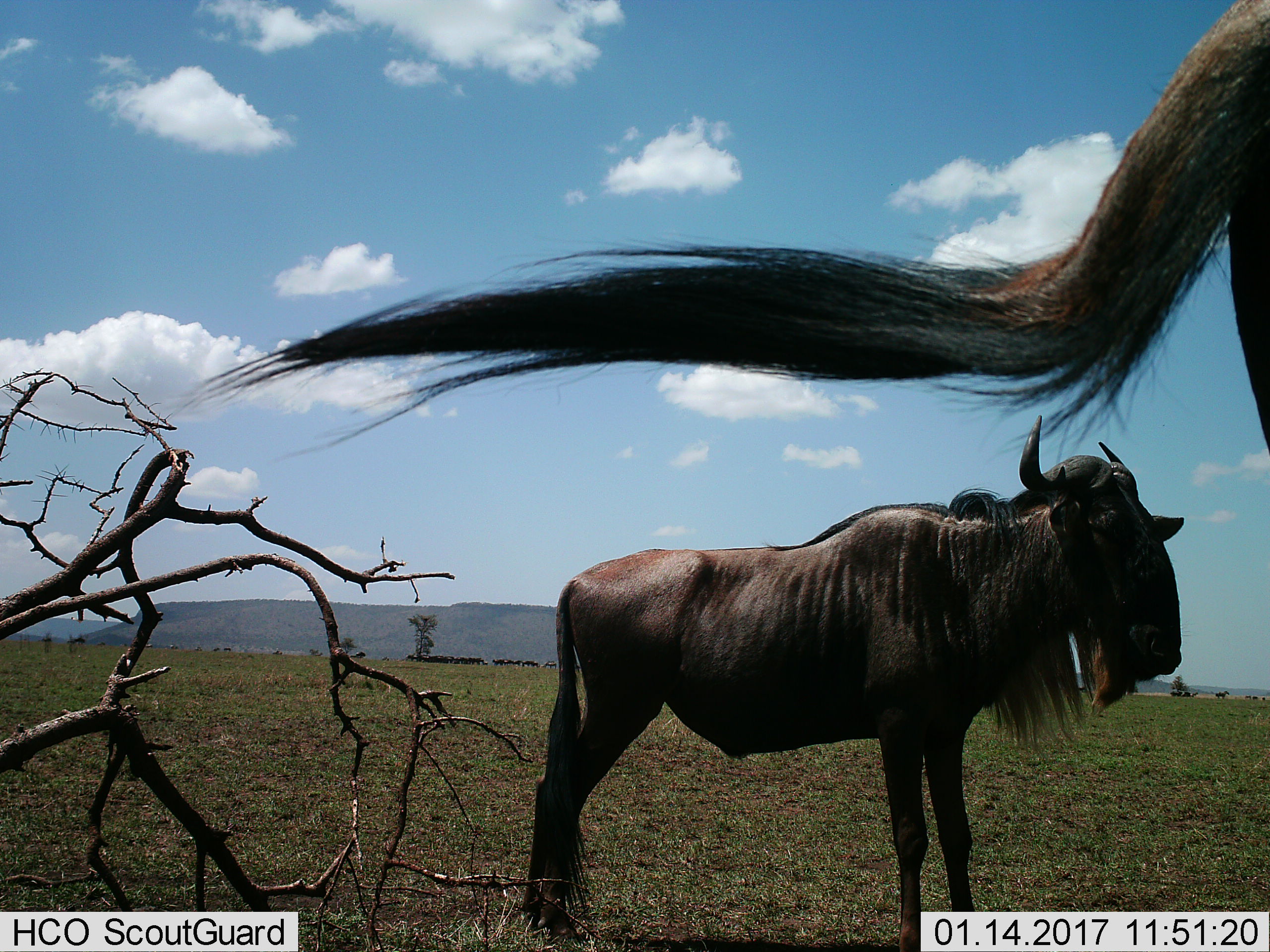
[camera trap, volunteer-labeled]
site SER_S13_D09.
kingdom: Animalia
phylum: Chordata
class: Mammalia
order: Artiodactyla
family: Bovidae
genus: Connochaetes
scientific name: Connochaetes taurinus taurinus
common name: blue wildebeest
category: wildebeestblue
Wildebeestblue (blue wildebeest) (Connochaetes taurinus taurinus), count 2. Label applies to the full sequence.